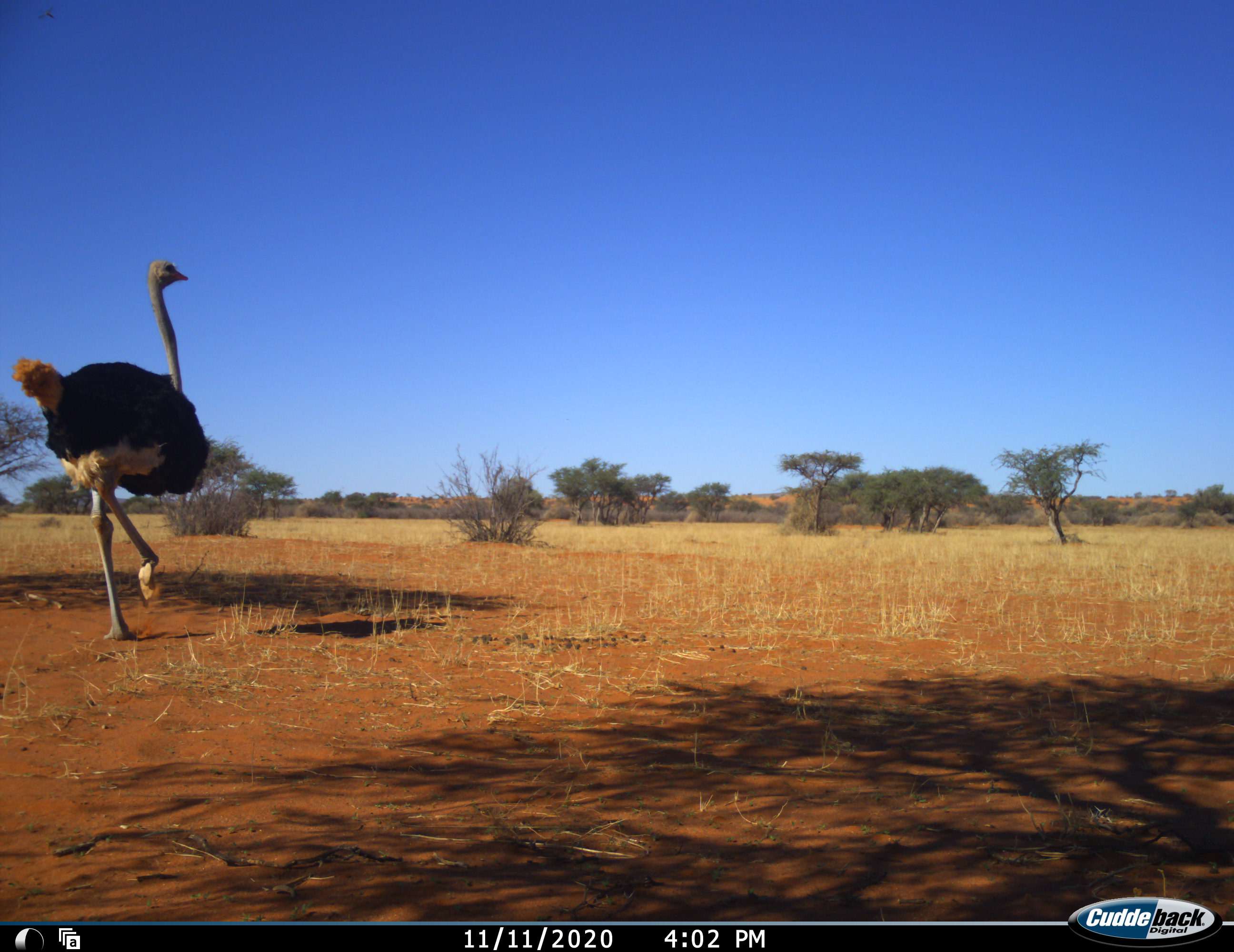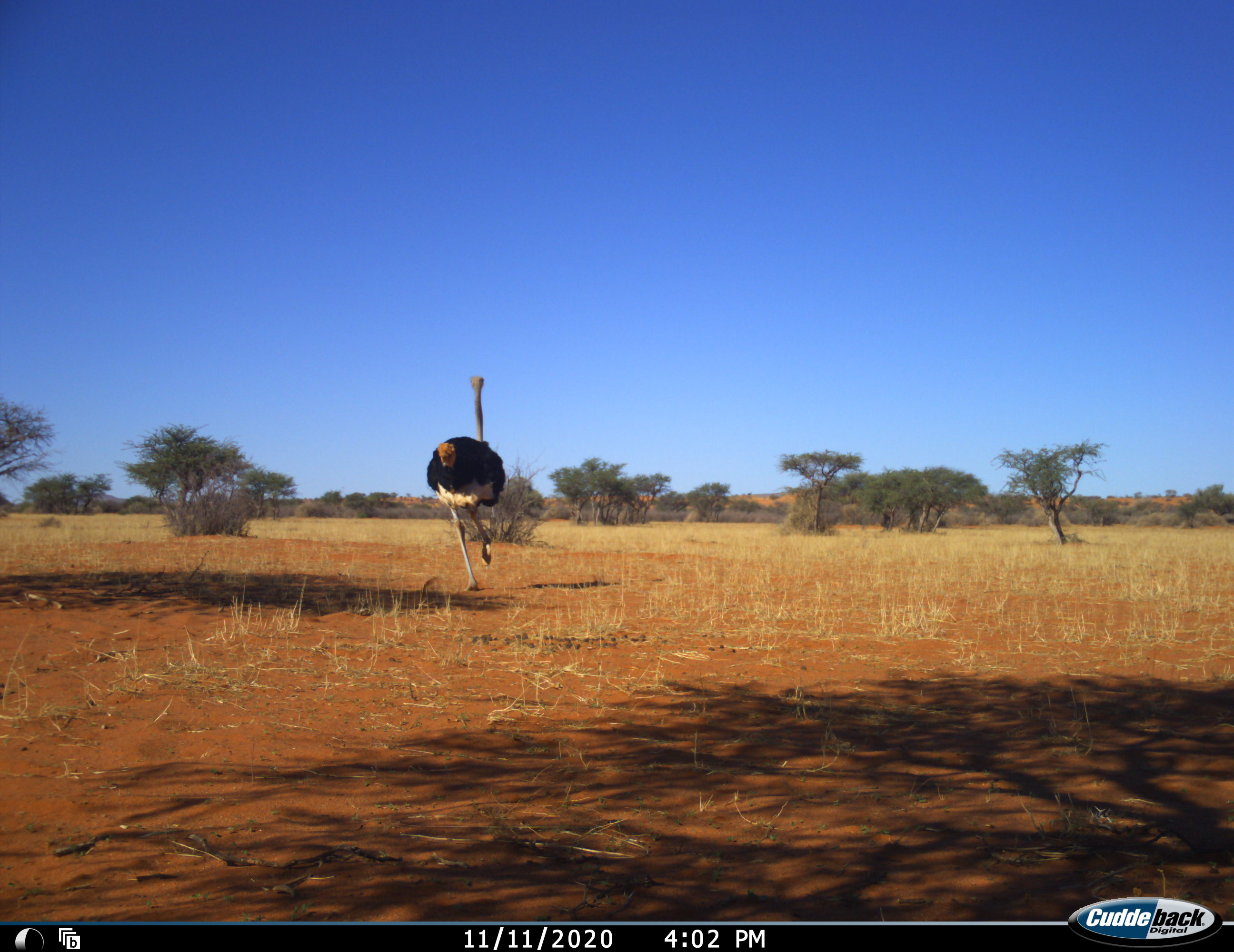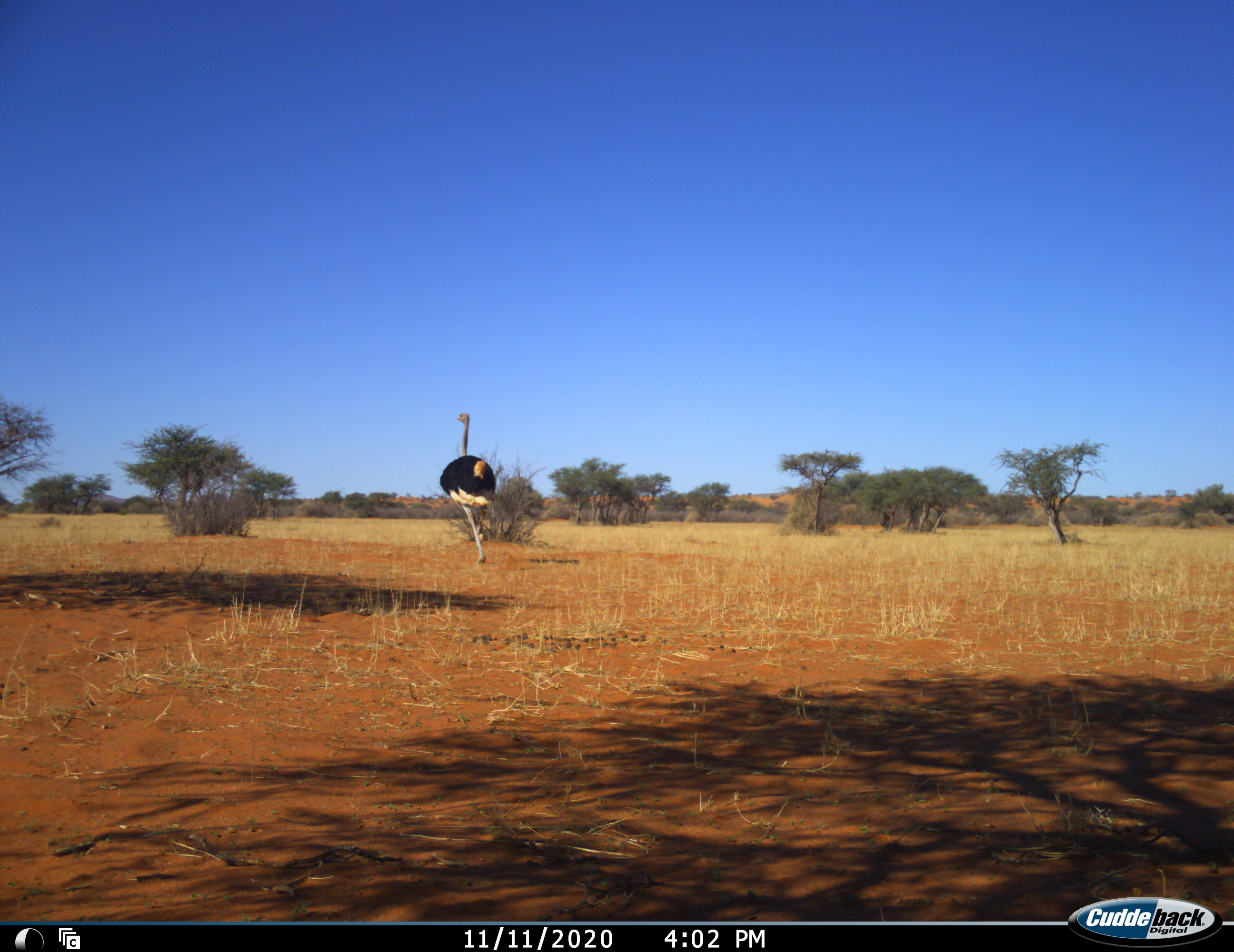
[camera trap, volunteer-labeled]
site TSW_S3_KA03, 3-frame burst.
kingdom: Animalia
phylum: Chordata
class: Aves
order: Struthioniformes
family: Struthionidae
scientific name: Struthionidae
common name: ostrich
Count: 1.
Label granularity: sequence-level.